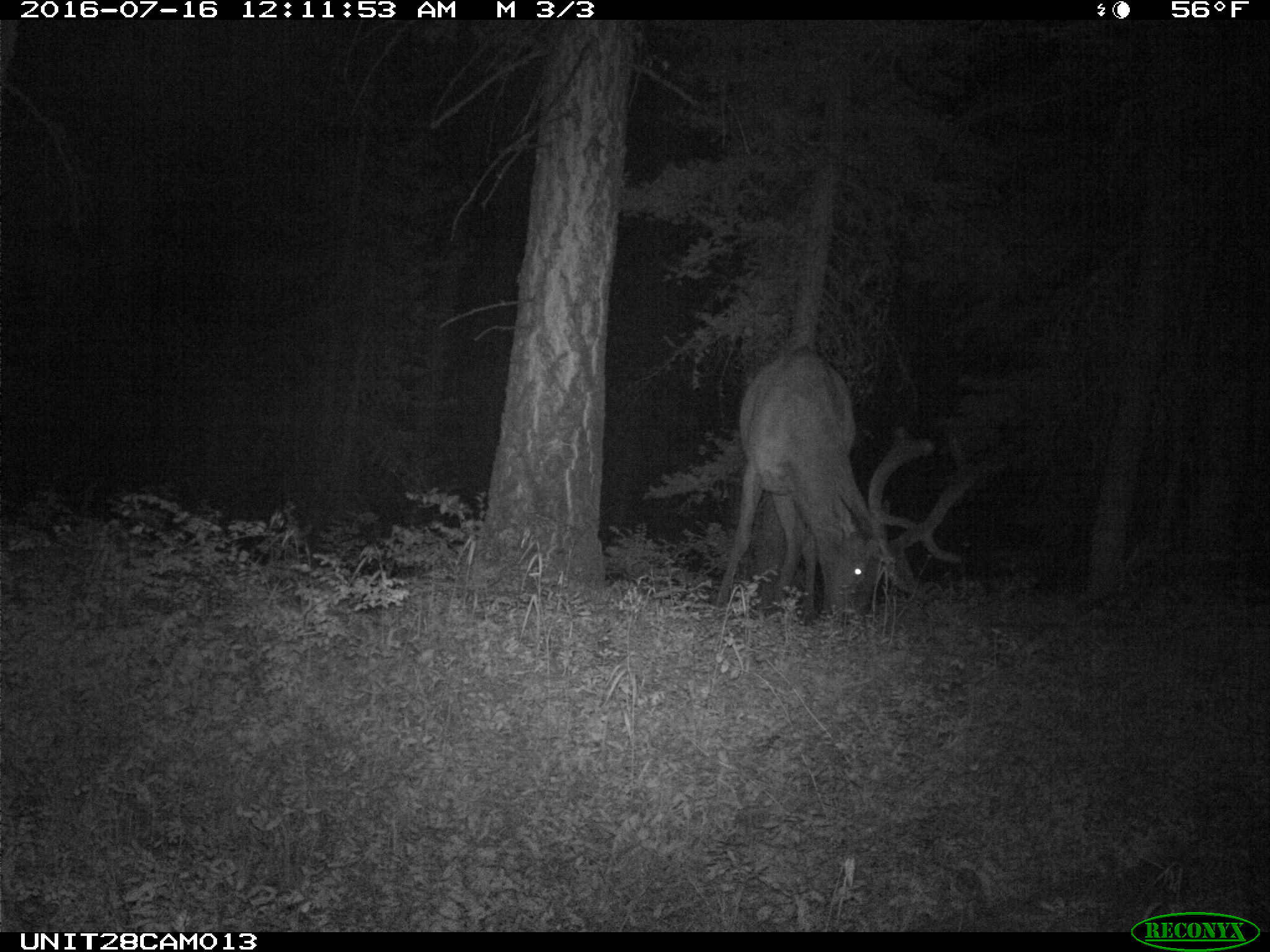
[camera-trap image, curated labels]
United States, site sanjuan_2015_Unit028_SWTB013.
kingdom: Animalia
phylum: Chordata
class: Mammalia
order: Artiodactyla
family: Cervidae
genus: Cervus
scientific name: Cervus elaphus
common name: red deer